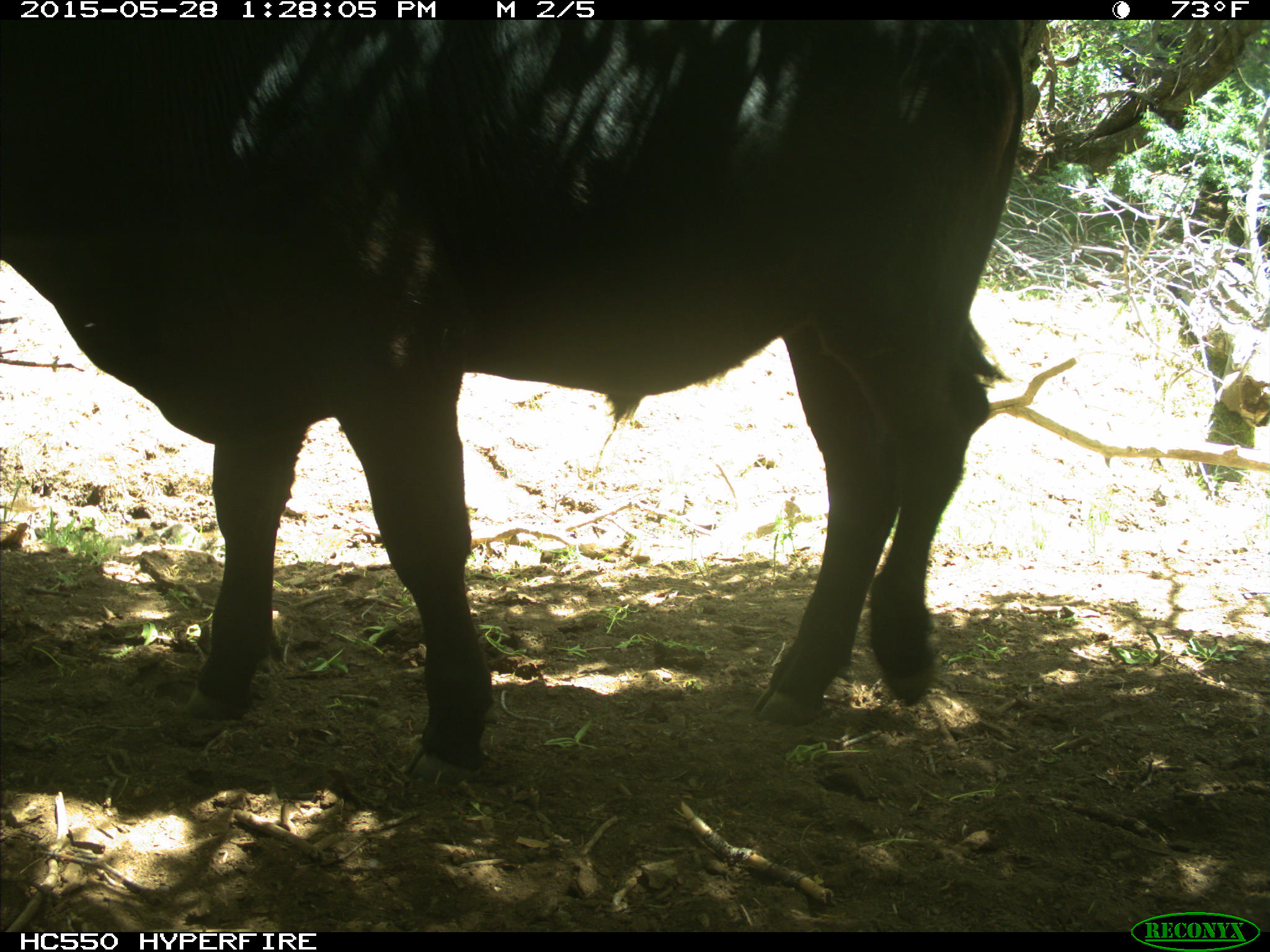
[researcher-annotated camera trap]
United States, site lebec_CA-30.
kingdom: Animalia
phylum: Chordata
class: Mammalia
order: Artiodactyla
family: Bovidae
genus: Bos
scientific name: Bos taurus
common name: domestic cow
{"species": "Bos taurus (domestic cow)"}